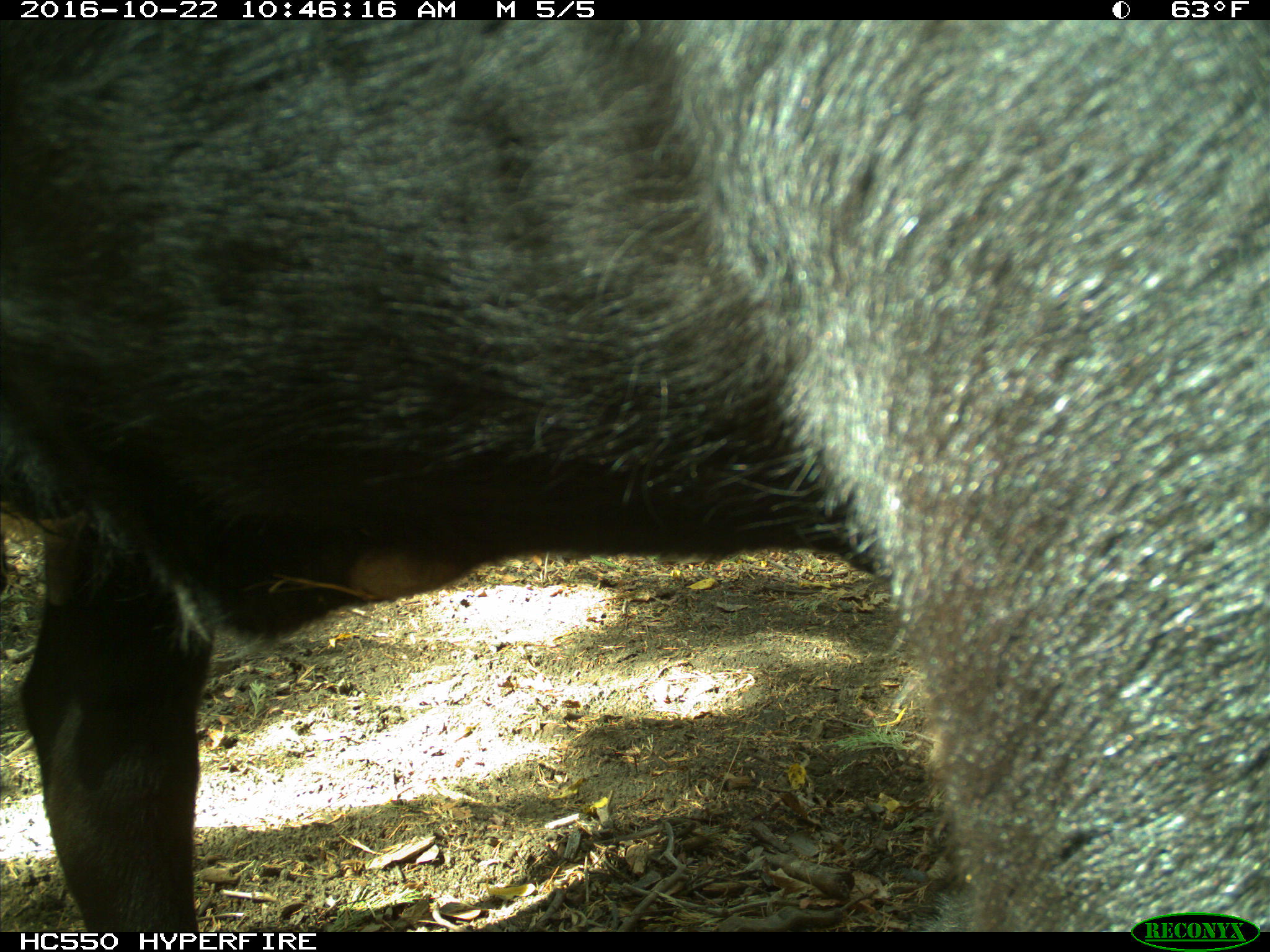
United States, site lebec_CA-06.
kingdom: Animalia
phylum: Chordata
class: Mammalia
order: Artiodactyla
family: Bovidae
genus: Bos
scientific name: Bos taurus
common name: domestic cow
Bos taurus (domestic cow).